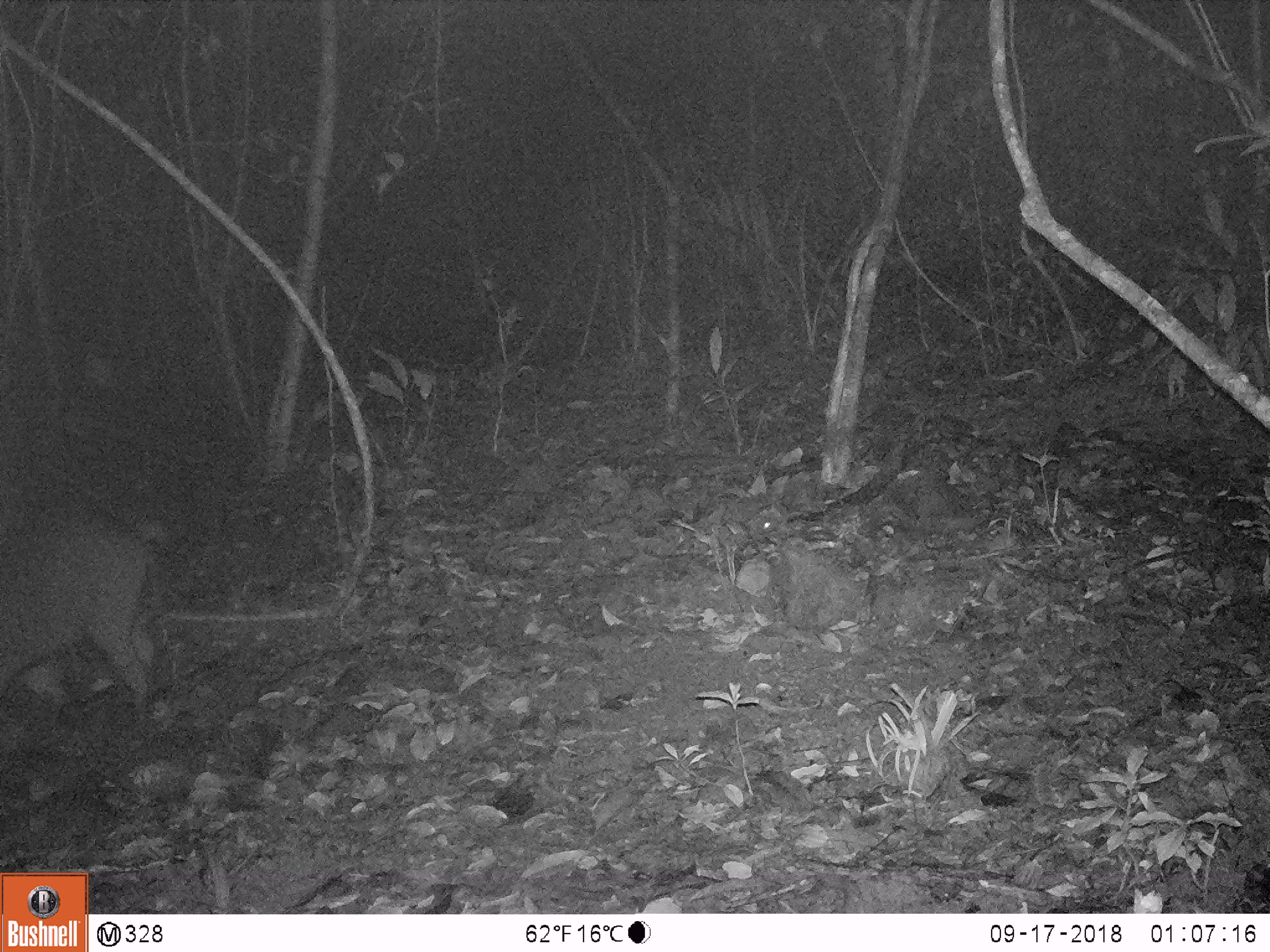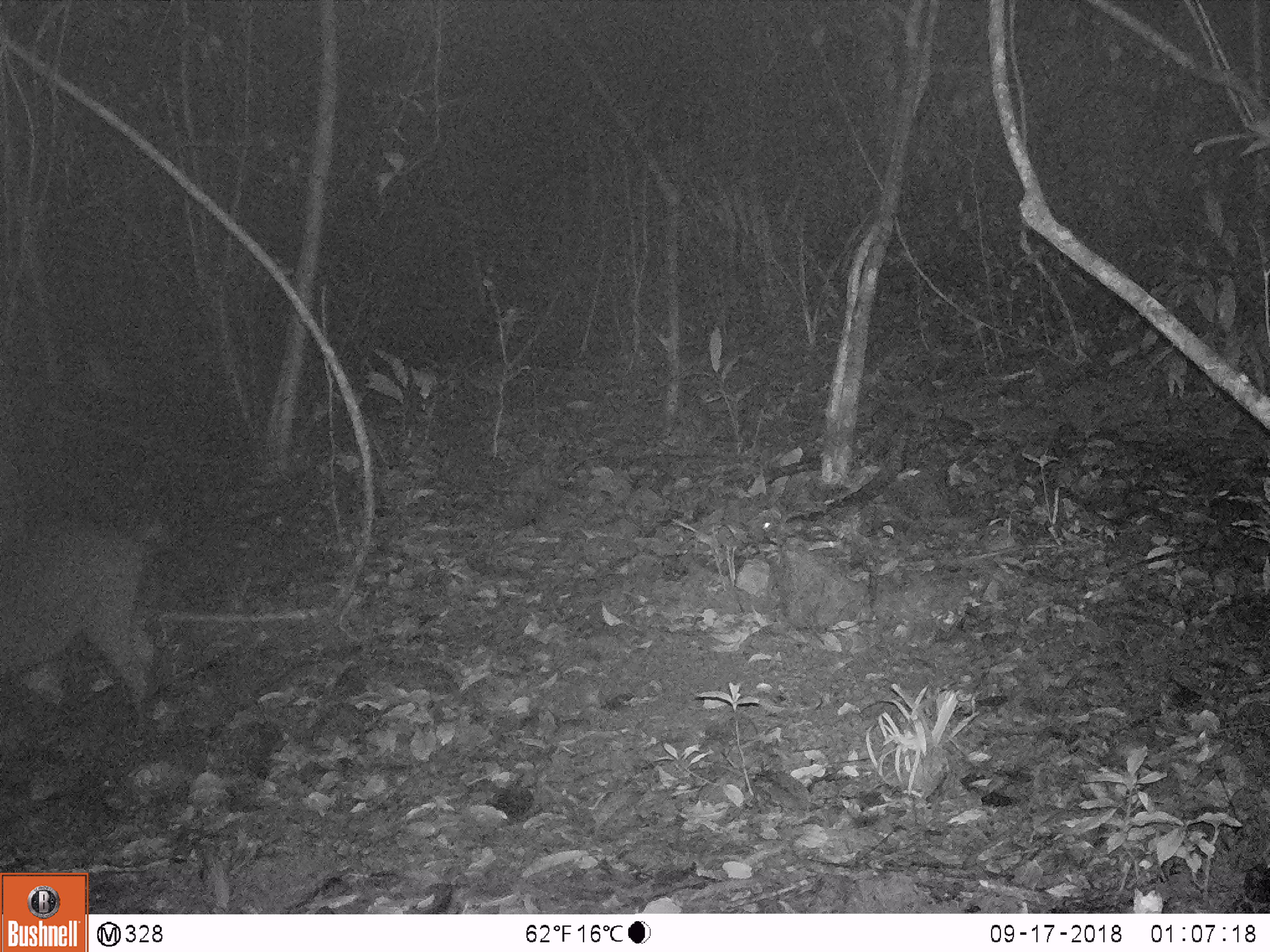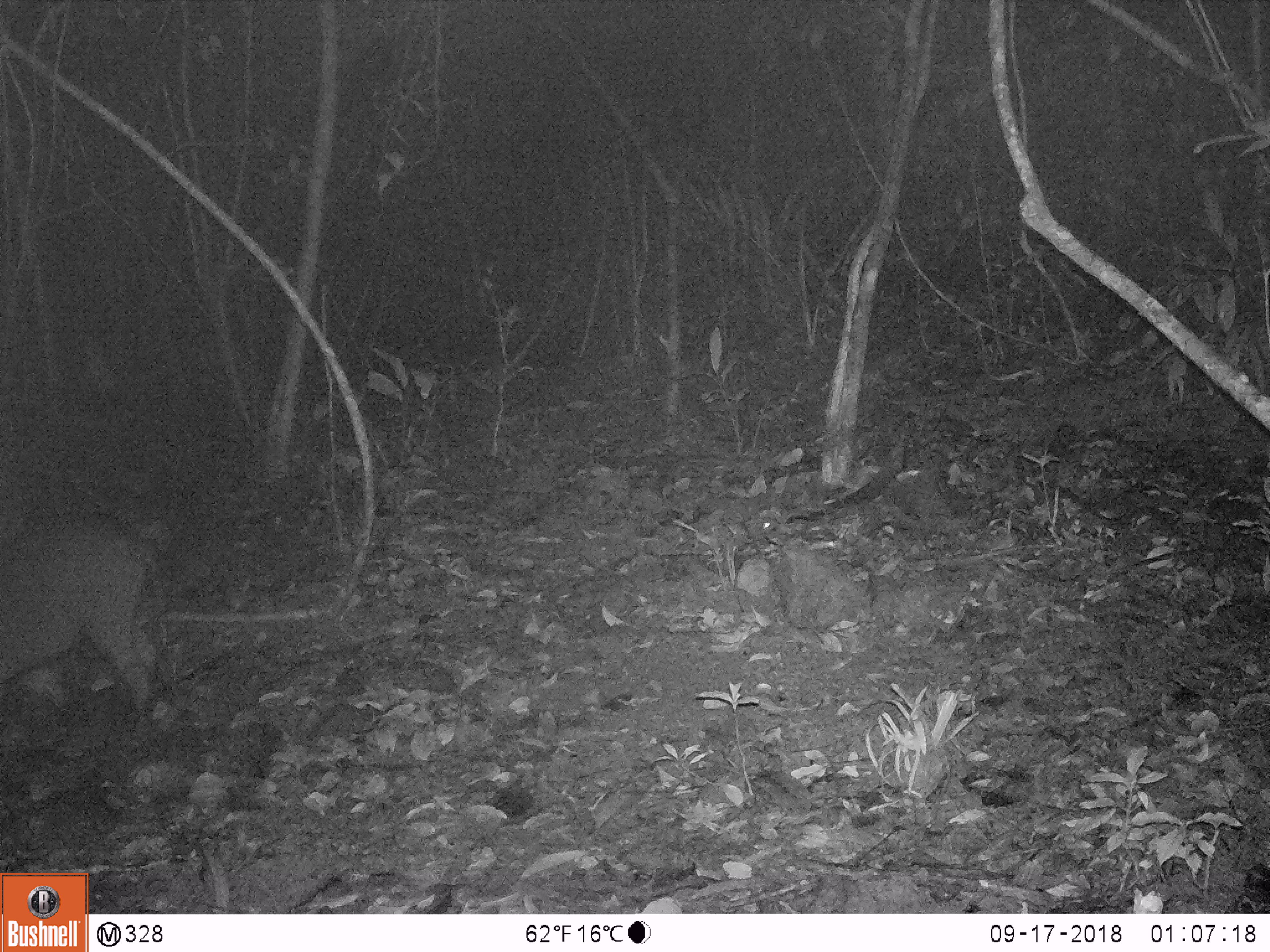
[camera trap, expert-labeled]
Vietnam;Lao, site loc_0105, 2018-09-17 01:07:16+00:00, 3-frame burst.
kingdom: Animalia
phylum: Chordata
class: Mammalia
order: Artiodactyla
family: Suidae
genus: Sus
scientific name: Sus scrofa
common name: eurasian wild pig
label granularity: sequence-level